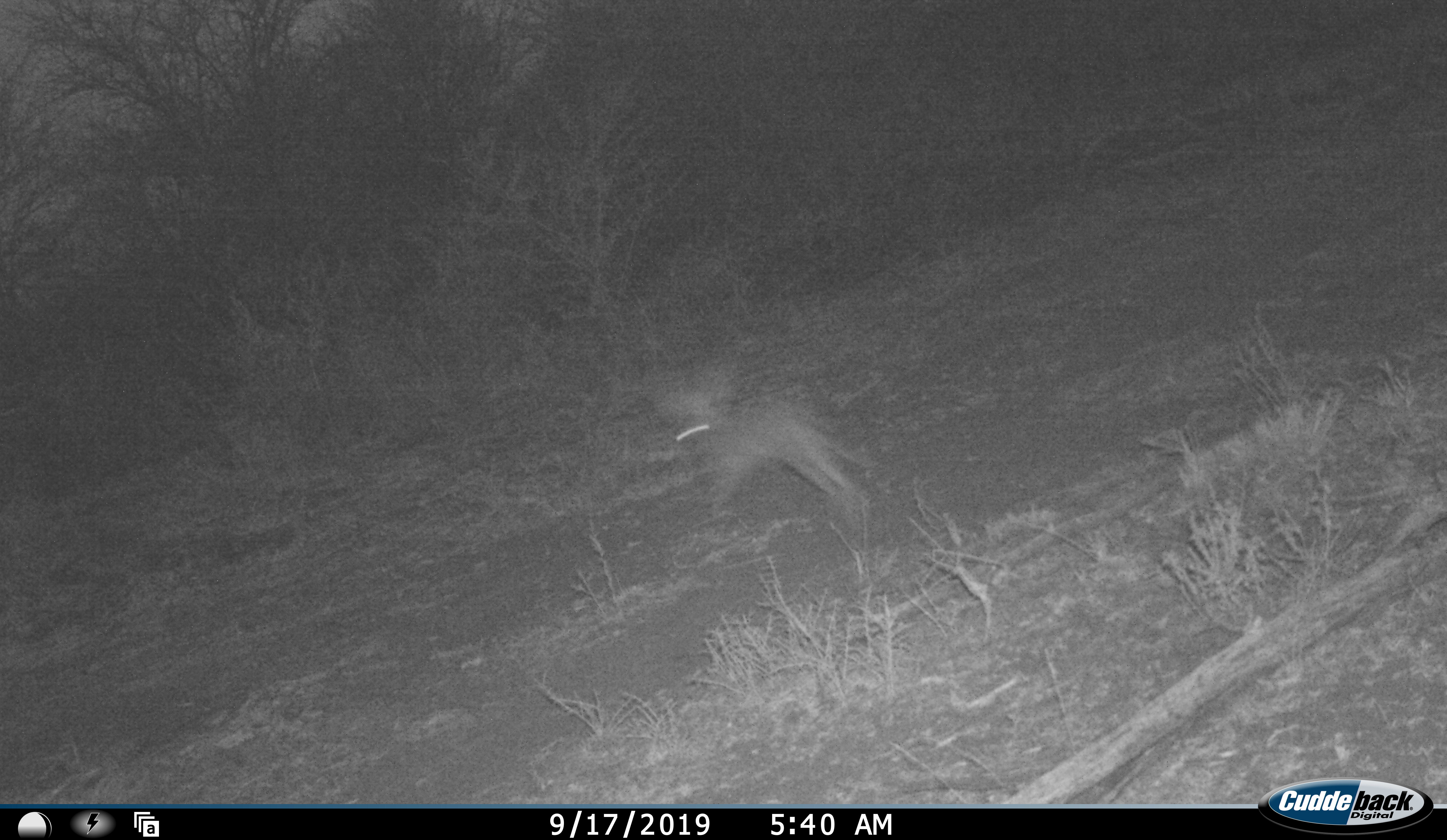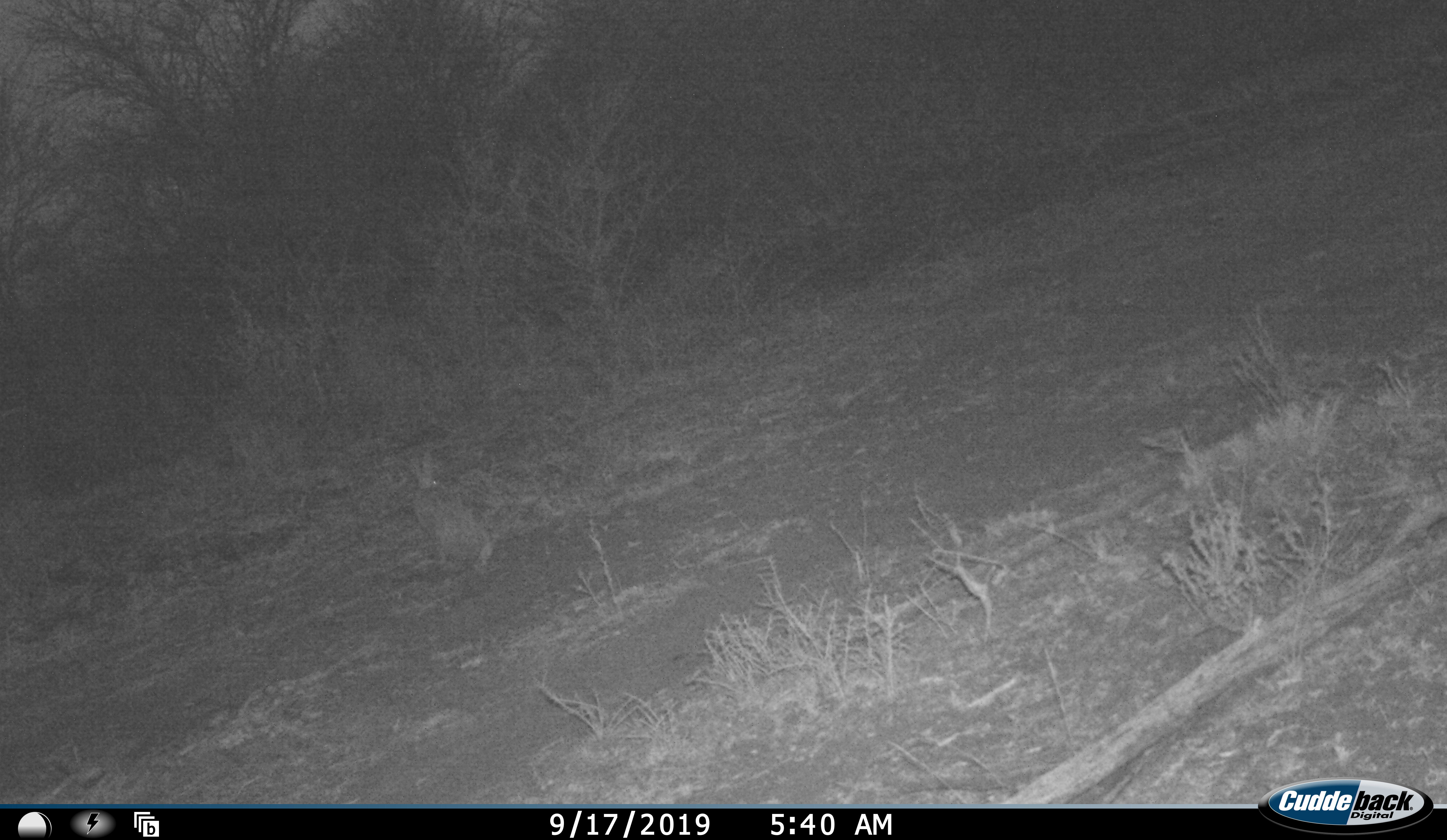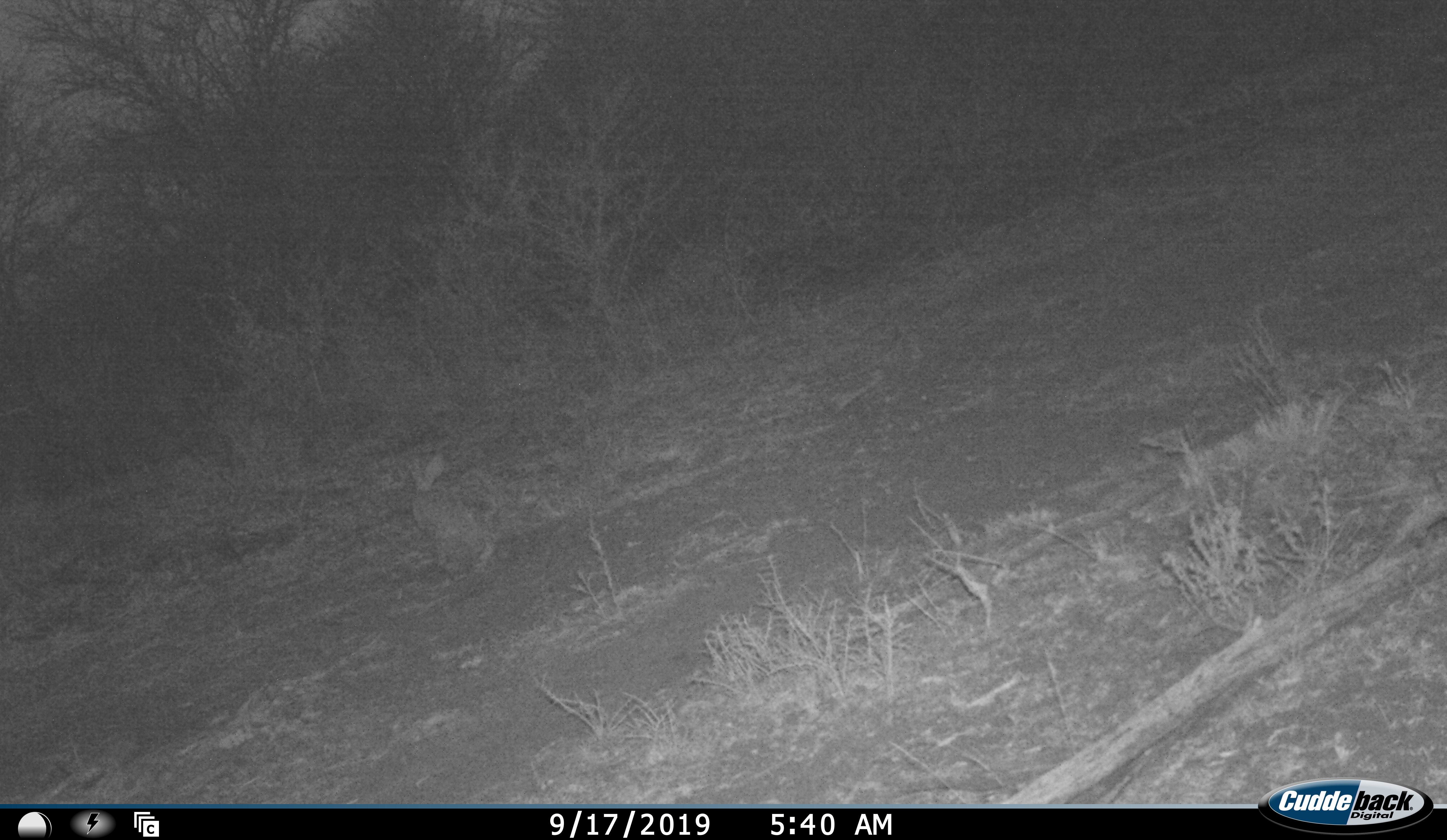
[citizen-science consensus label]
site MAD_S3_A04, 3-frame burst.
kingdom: Animalia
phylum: Chordata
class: Mammalia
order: Lagomorpha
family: Leporidae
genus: Lepus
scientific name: Lepus capensis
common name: cape hare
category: harecape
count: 1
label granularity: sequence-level